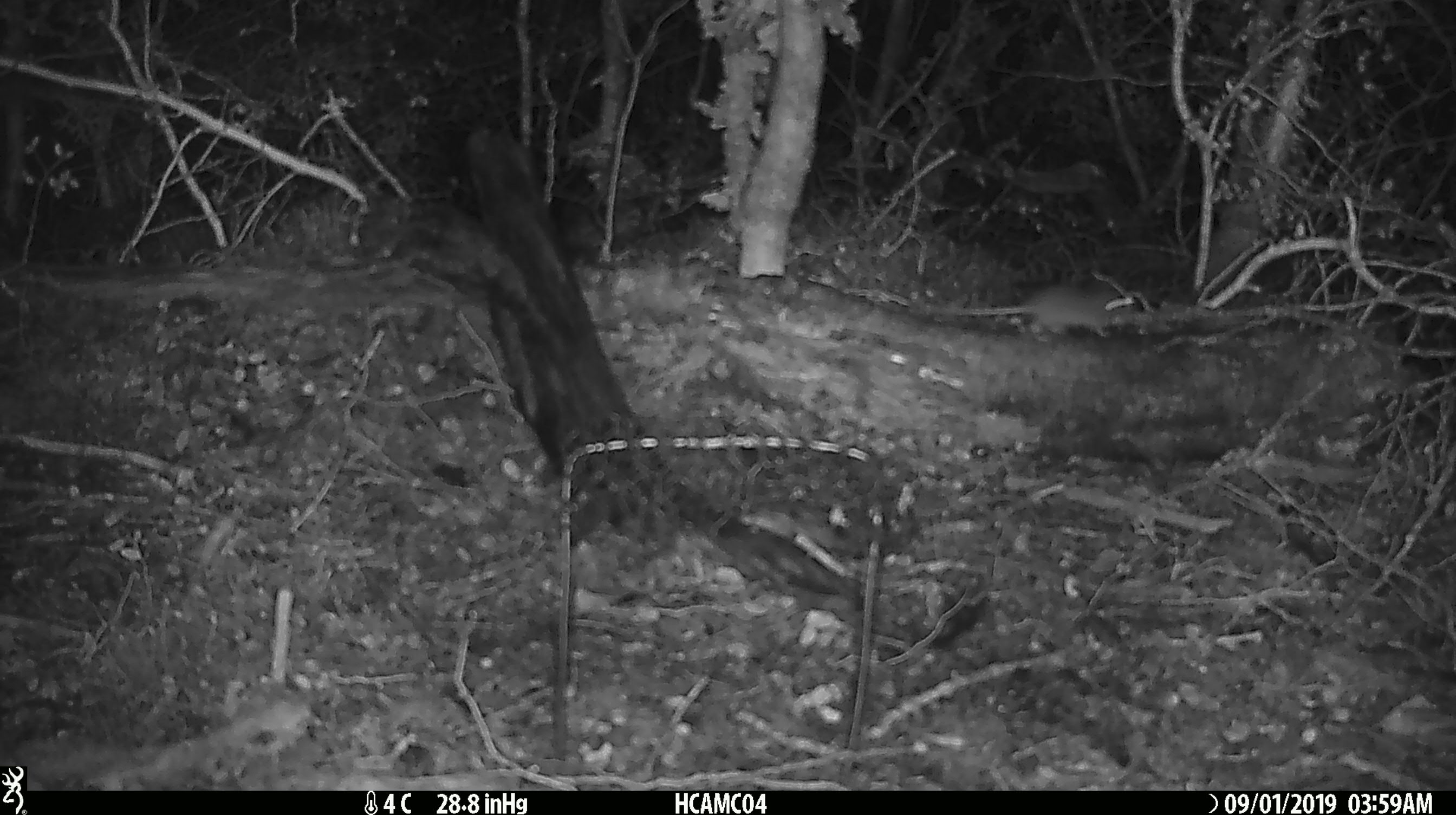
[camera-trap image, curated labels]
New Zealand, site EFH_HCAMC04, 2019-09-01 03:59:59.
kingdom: Animalia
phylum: Chordata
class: Mammalia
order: Rodentia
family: Muridae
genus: Mus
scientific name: Mus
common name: mouse